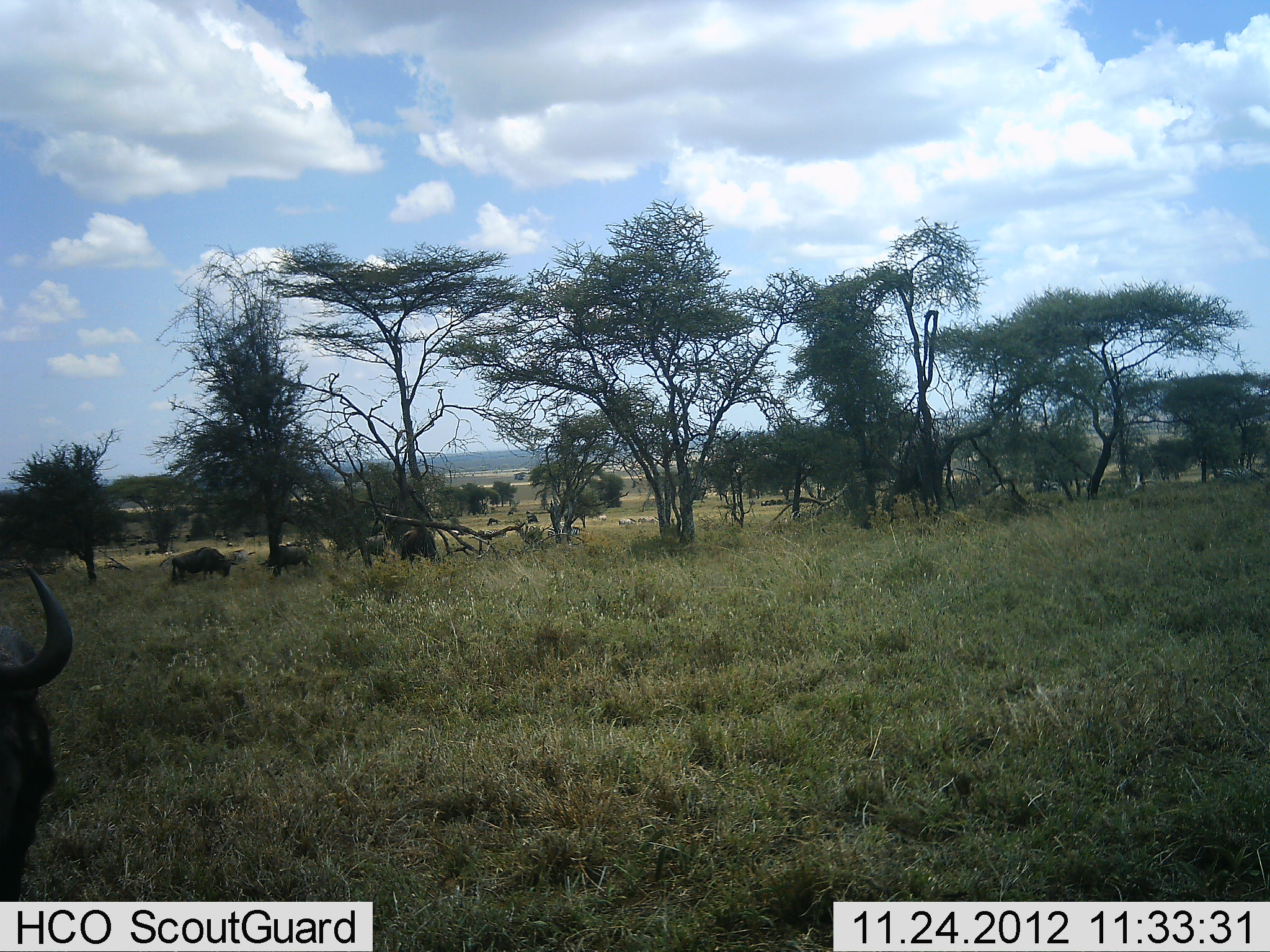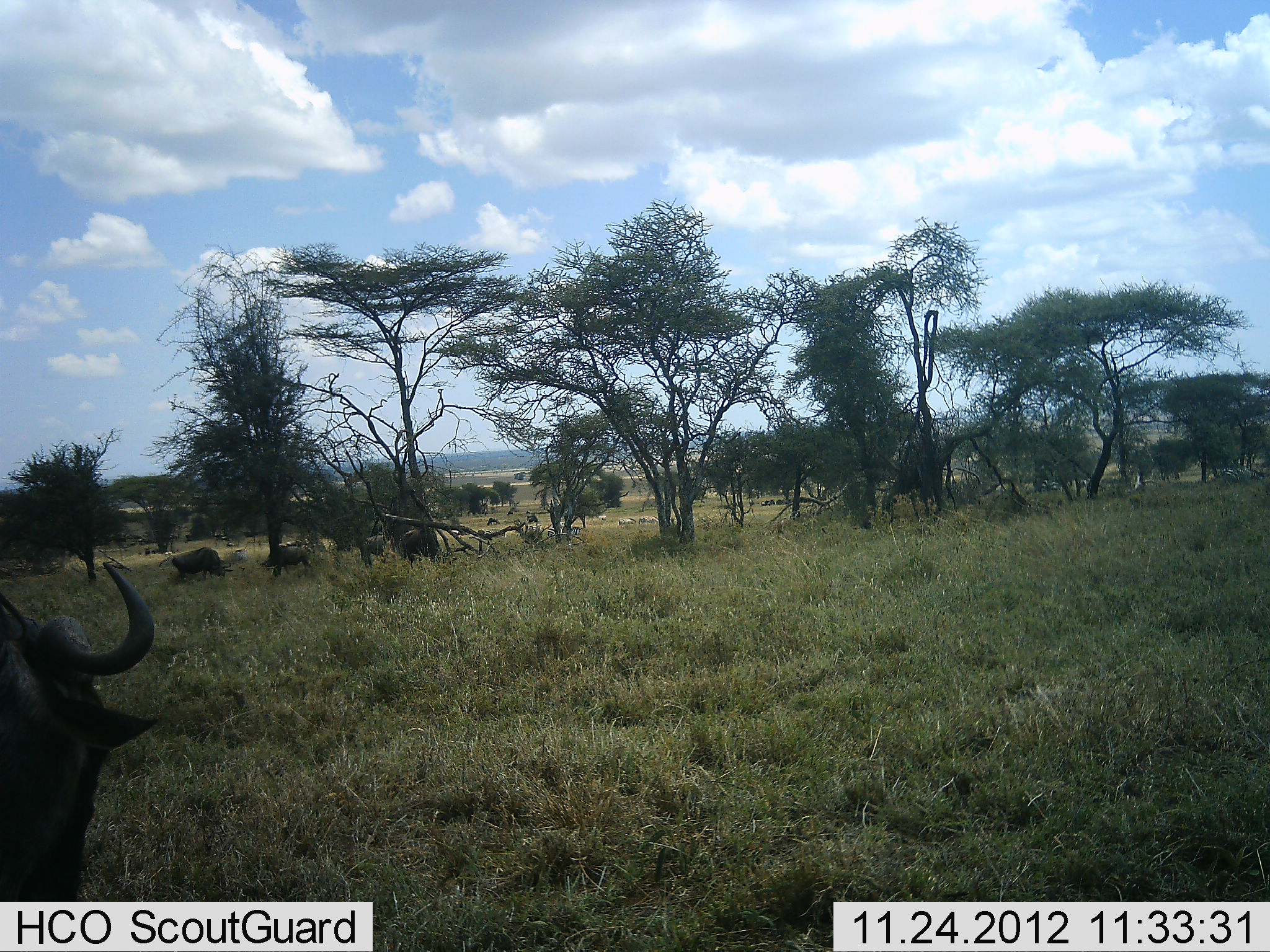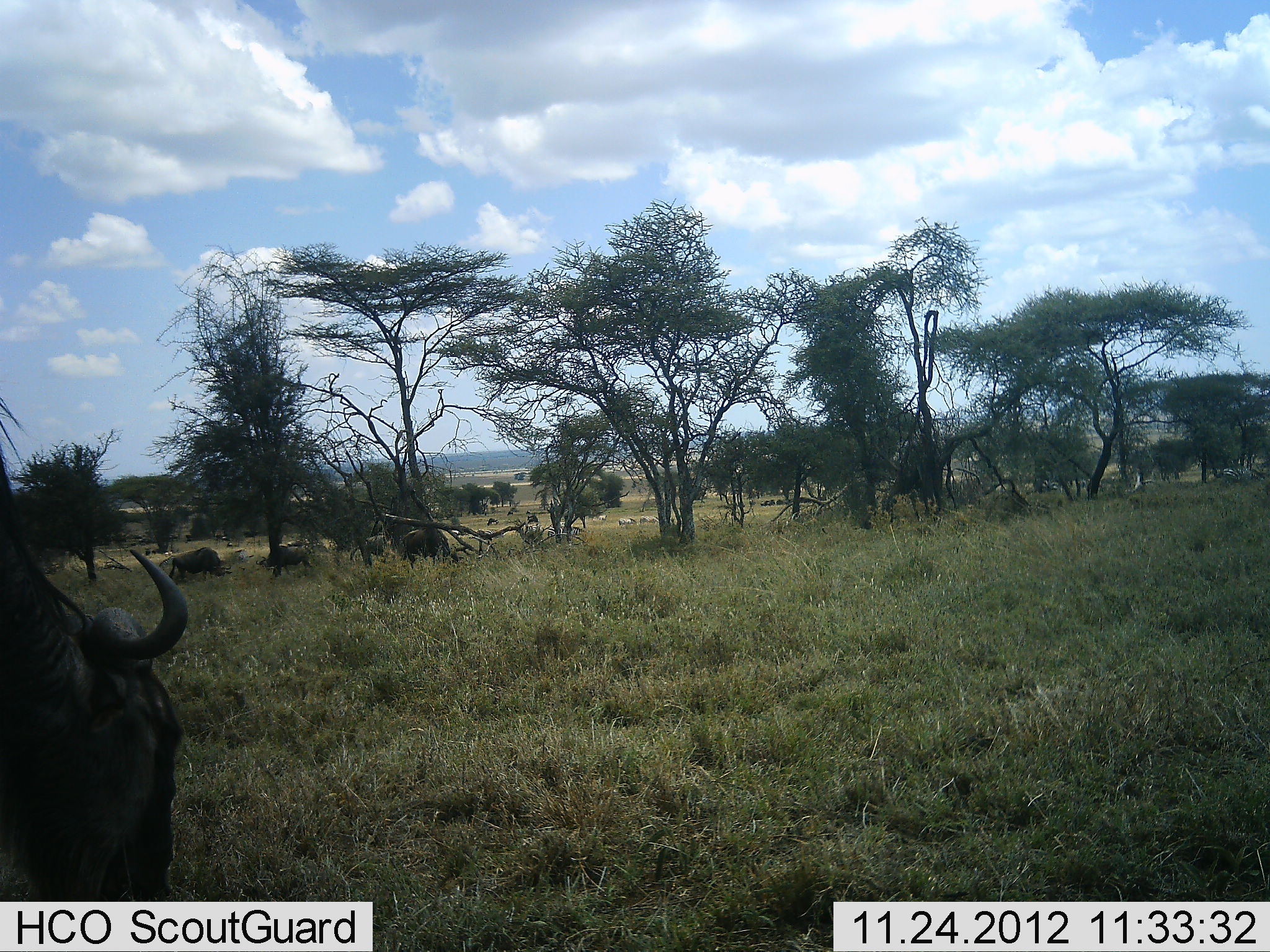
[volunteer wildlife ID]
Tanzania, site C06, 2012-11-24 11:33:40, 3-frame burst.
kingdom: Animalia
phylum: Chordata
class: Mammalia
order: Artiodactyla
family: Bovidae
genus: Connochaetes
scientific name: Connochaetes taurinus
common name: blue wildebeest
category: wildebeest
Wildebeest (blue wildebeest) (Connochaetes taurinus), count 5. Behavior (volunteer vote fractions): standing 50%, resting 3%, moving 33%, interacting 3%. Young present (vote fraction): 0%. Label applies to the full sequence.